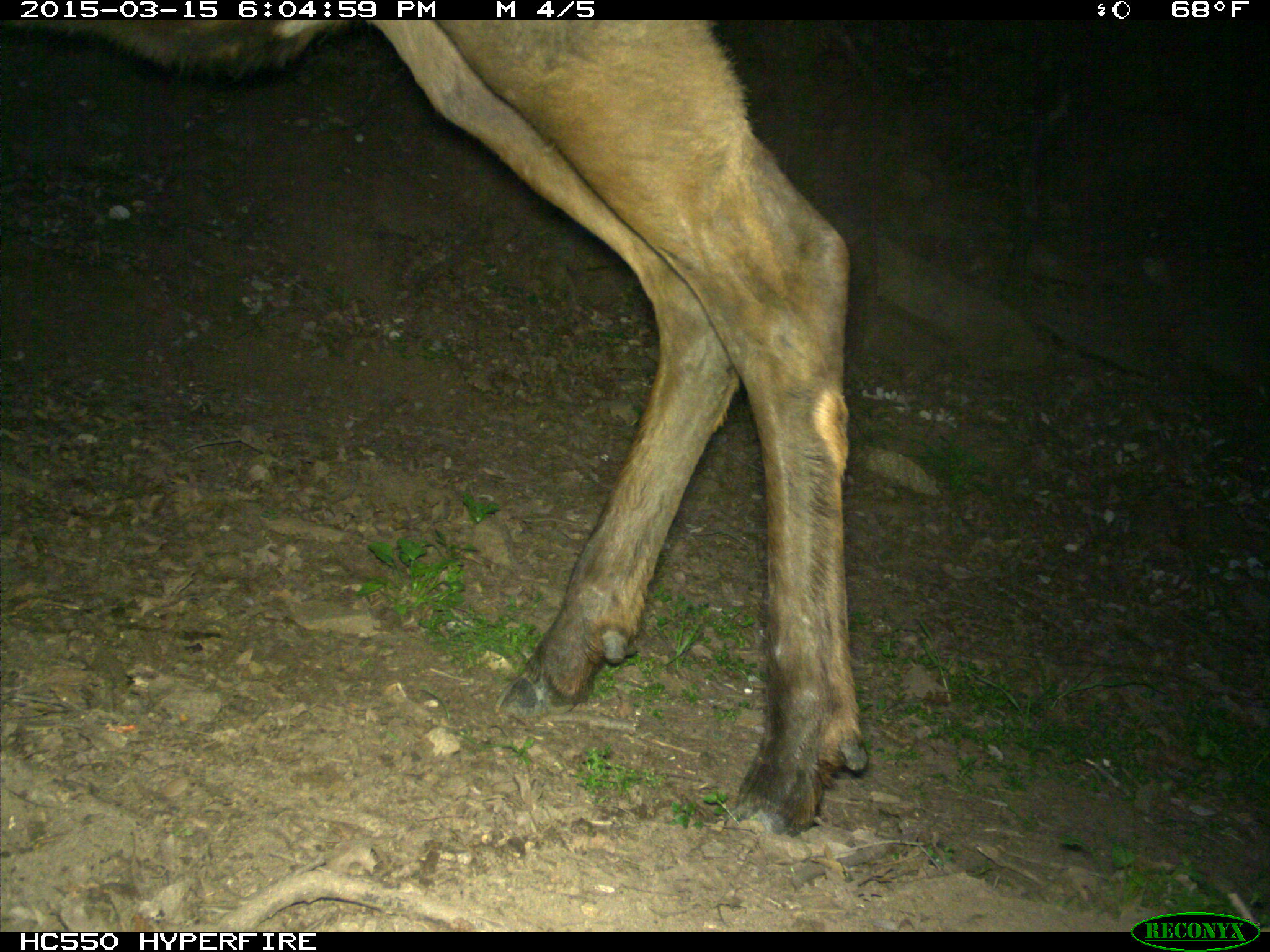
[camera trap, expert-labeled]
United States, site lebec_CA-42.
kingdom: Animalia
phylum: Chordata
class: Mammalia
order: Artiodactyla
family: Cervidae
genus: Cervus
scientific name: Cervus canadensis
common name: elk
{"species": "Cervus canadensis (elk)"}